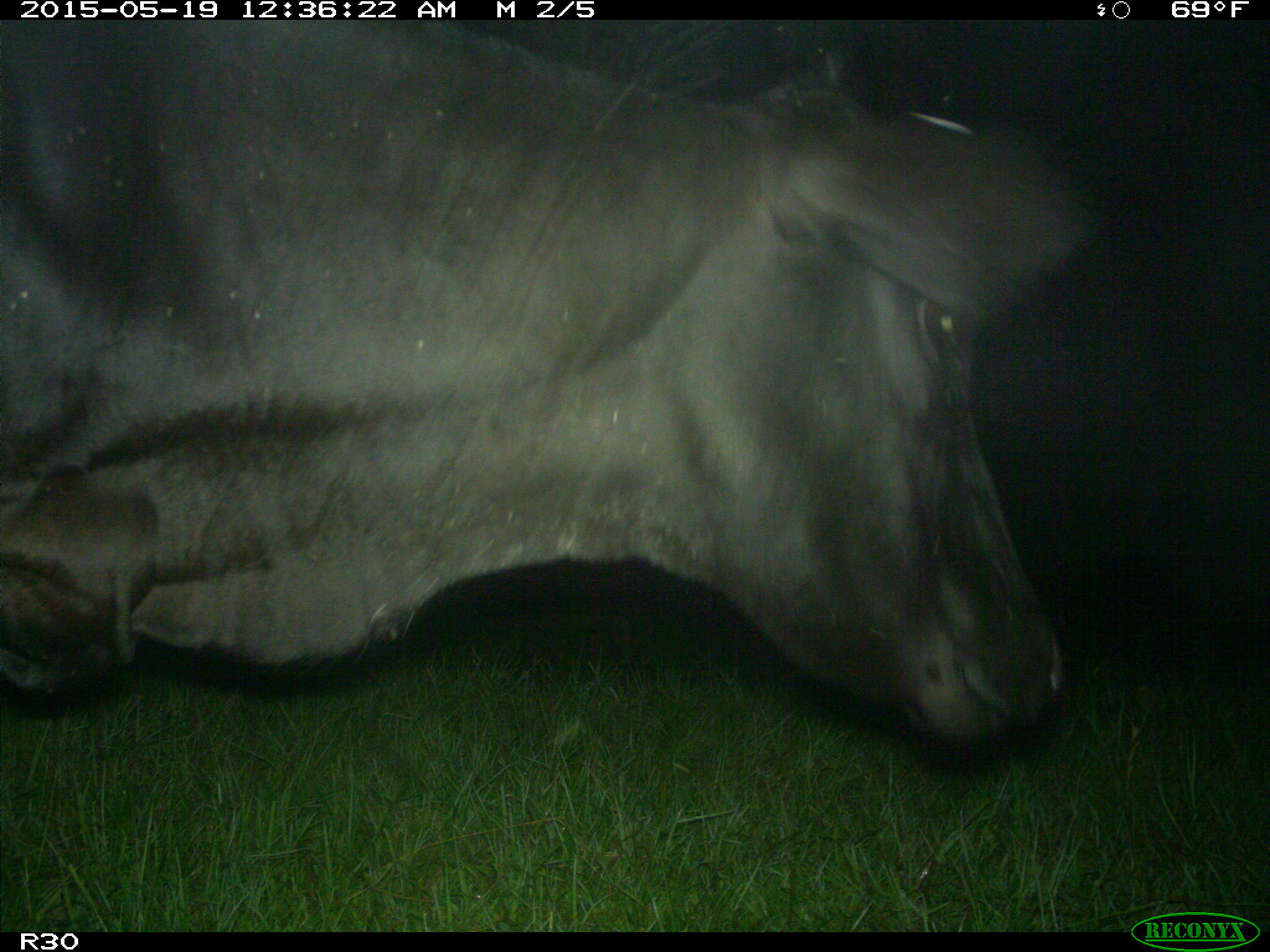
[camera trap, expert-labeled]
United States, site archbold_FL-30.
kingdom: Animalia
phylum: Chordata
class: Mammalia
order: Artiodactyla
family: Bovidae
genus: Bos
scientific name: Bos taurus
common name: domestic cow